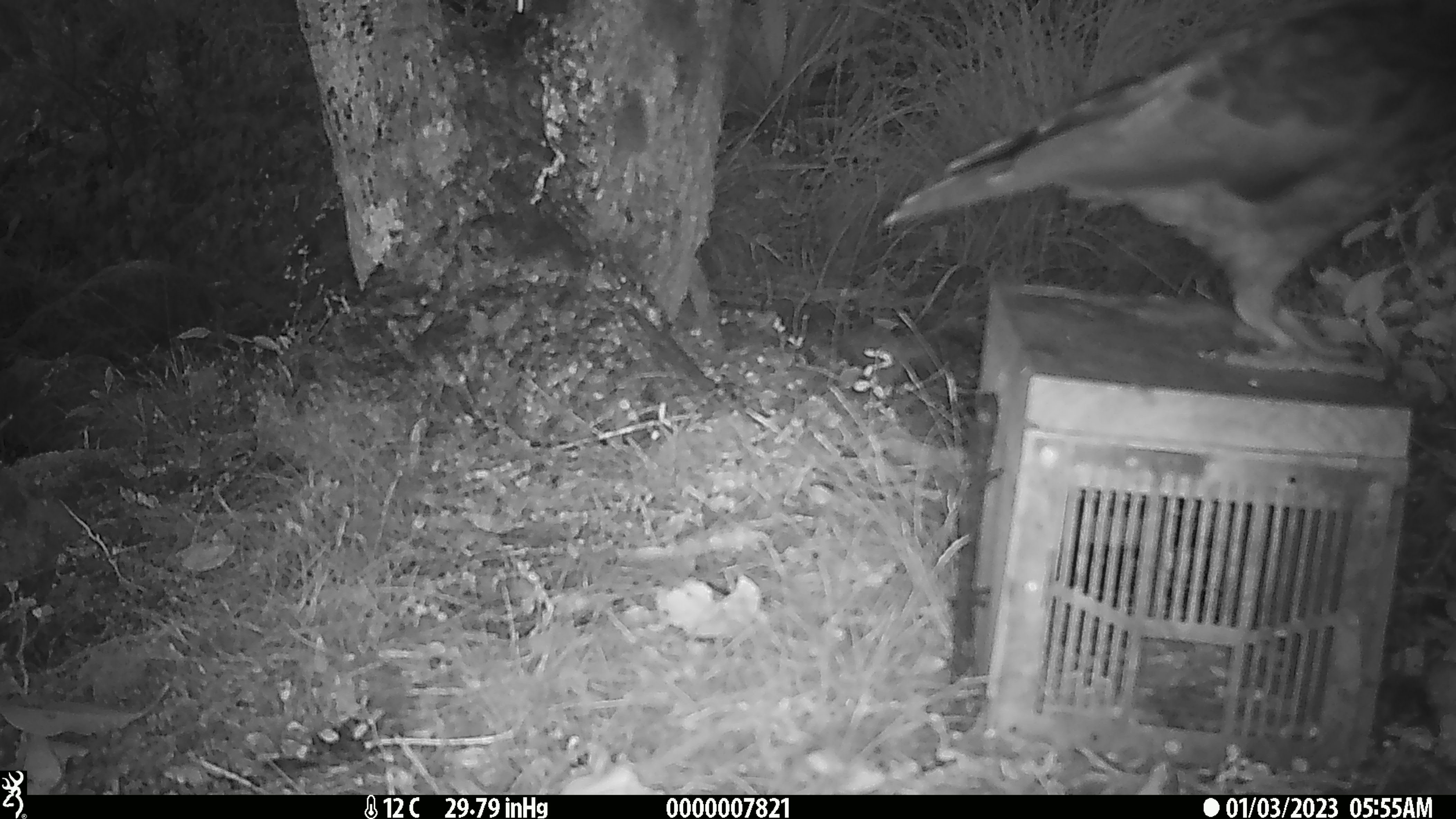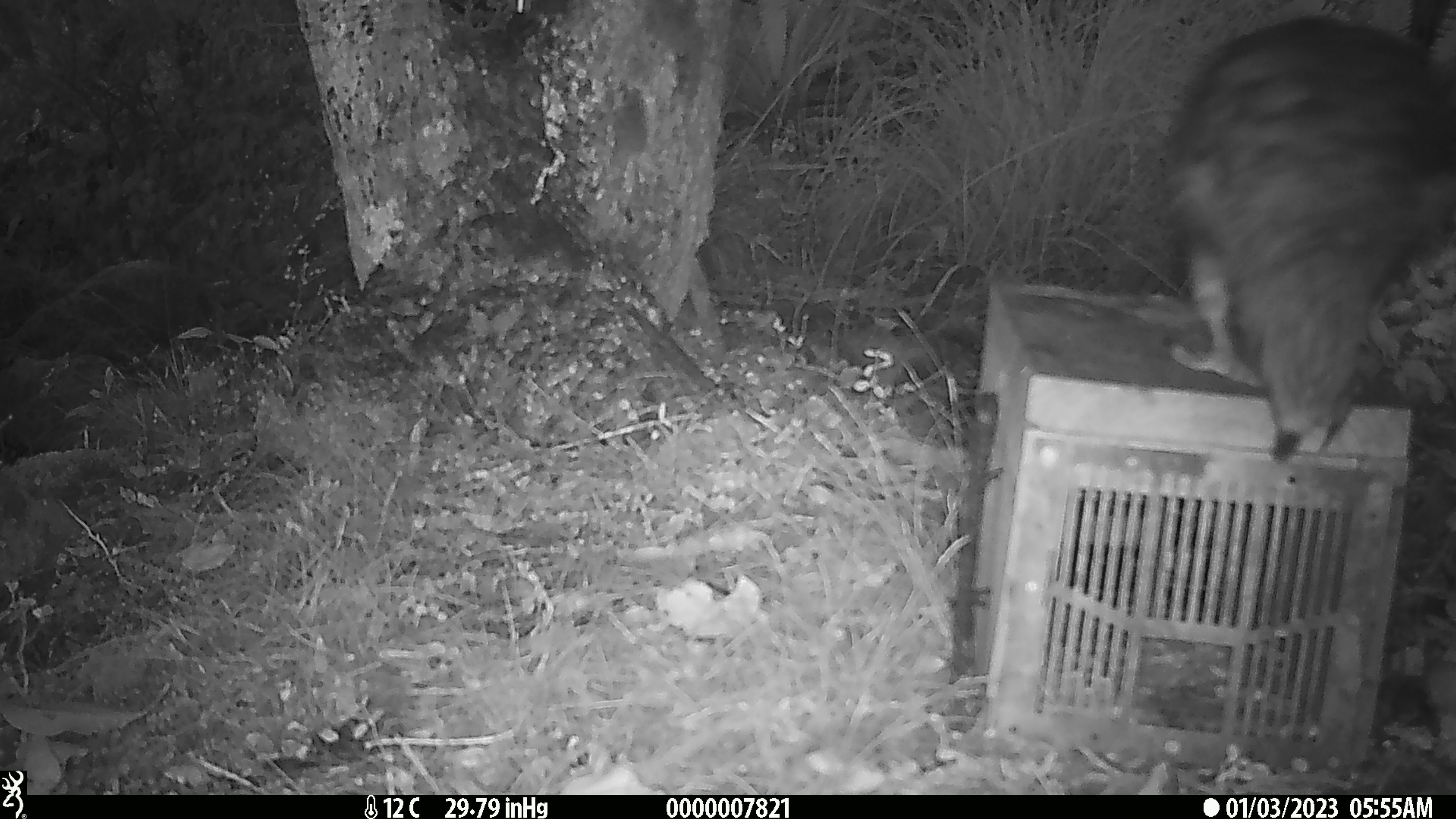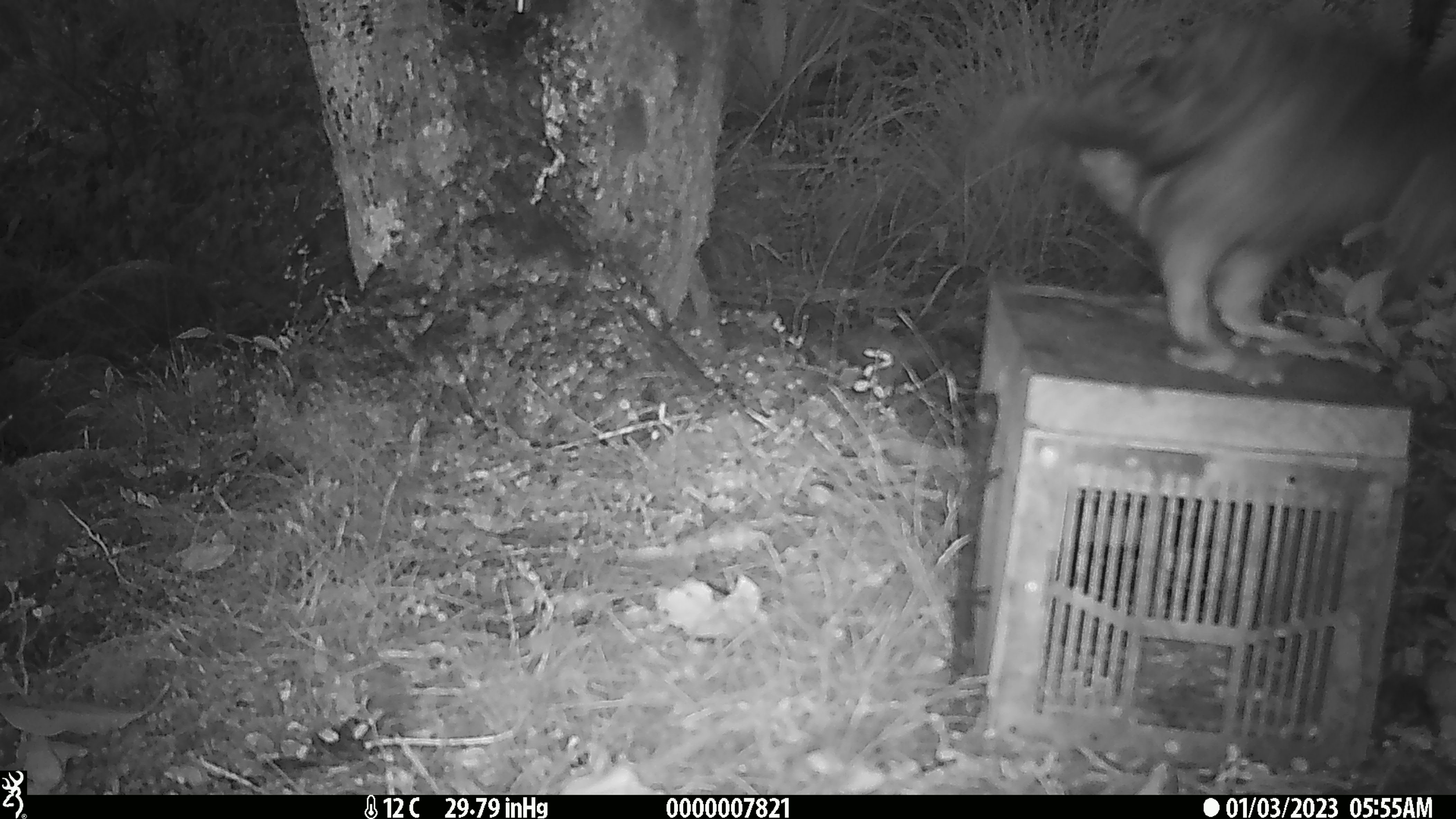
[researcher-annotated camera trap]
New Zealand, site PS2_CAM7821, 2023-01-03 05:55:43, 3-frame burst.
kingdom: Animalia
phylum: Chordata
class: Aves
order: Psittaciformes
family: Strigopidae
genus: Nestor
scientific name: Nestor notabilis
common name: kea